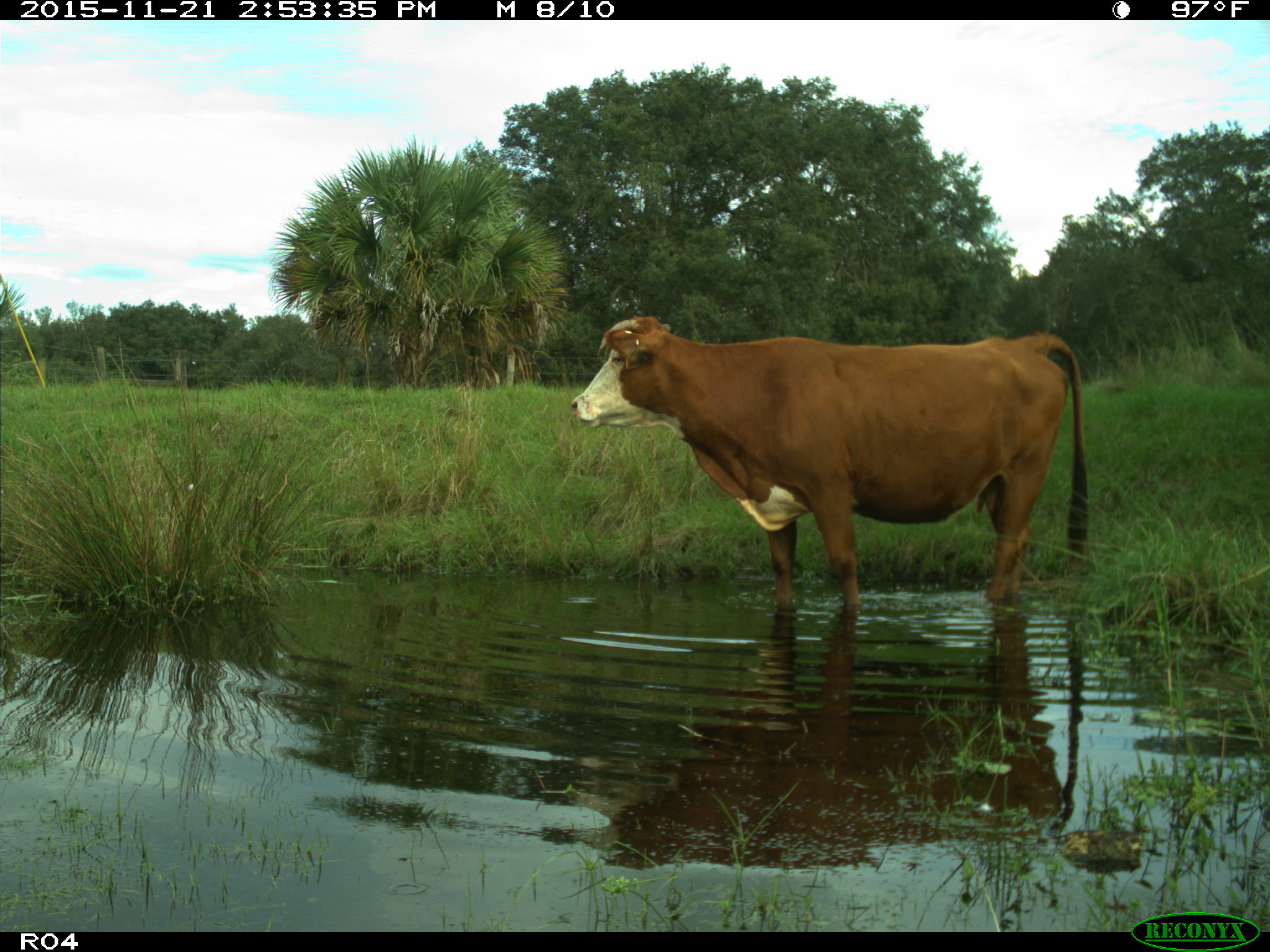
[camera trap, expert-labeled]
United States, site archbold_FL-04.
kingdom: Animalia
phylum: Chordata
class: Mammalia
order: Artiodactyla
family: Bovidae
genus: Bos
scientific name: Bos taurus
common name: domestic cow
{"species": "Bos taurus (domestic cow)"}